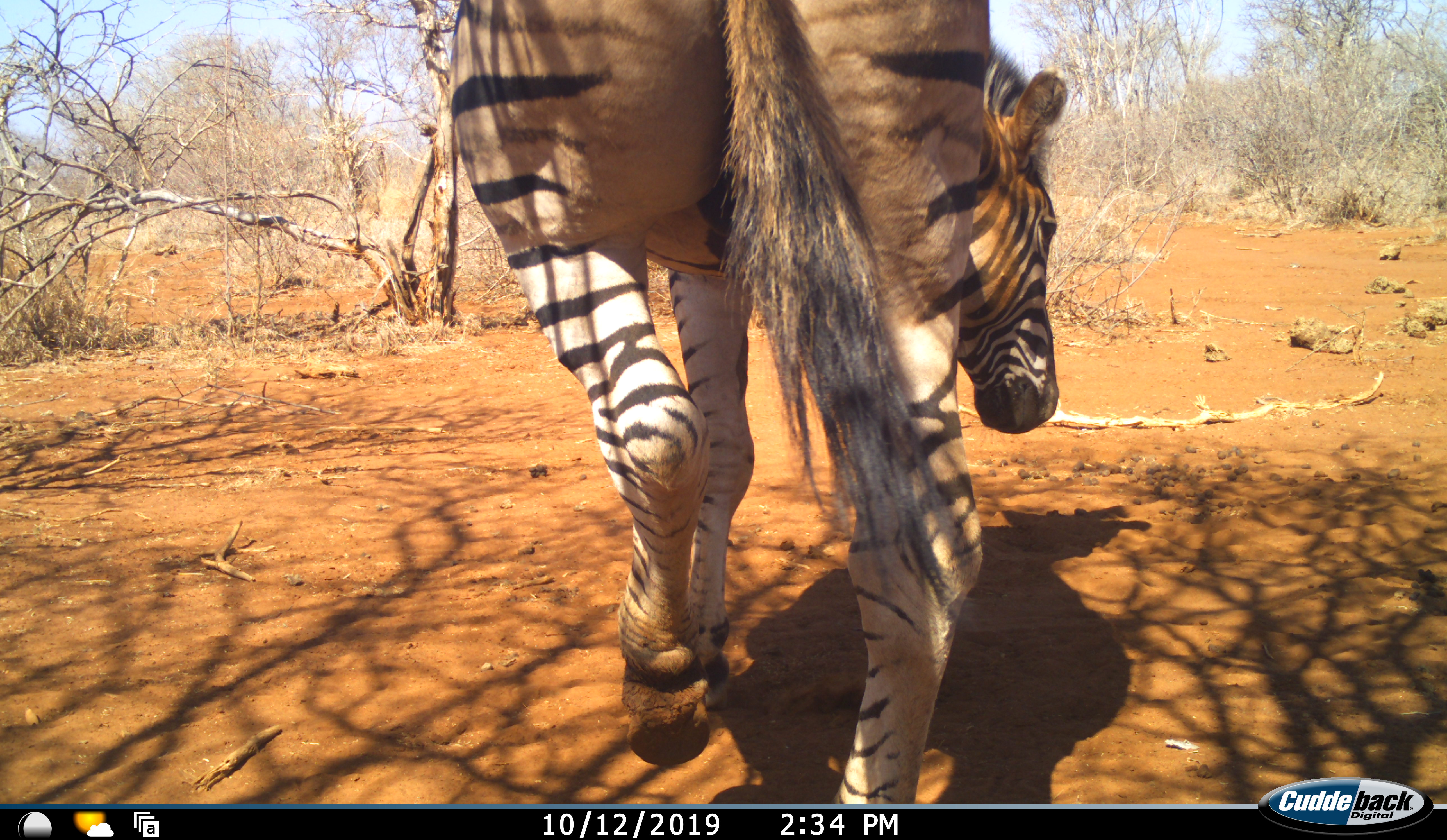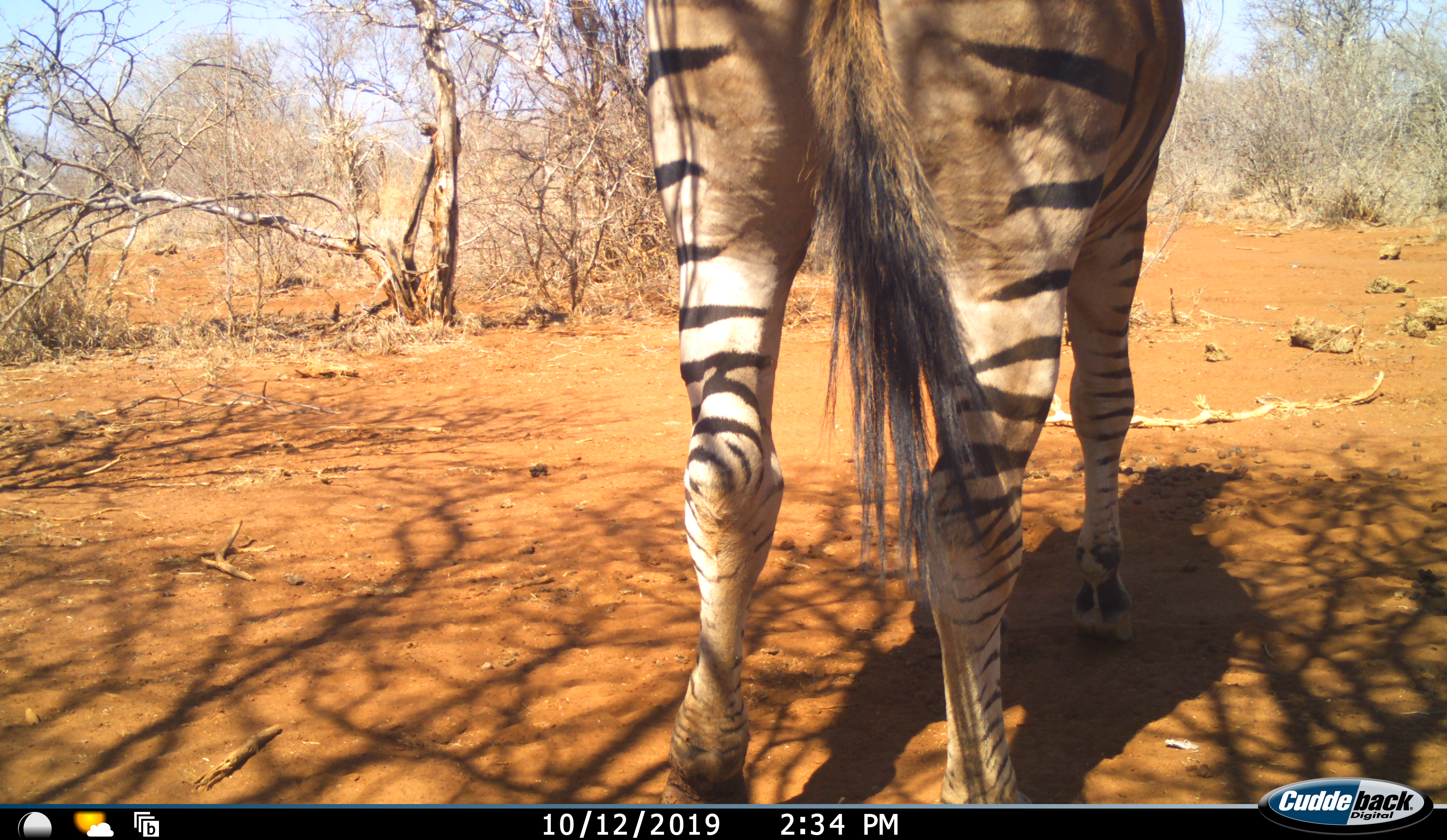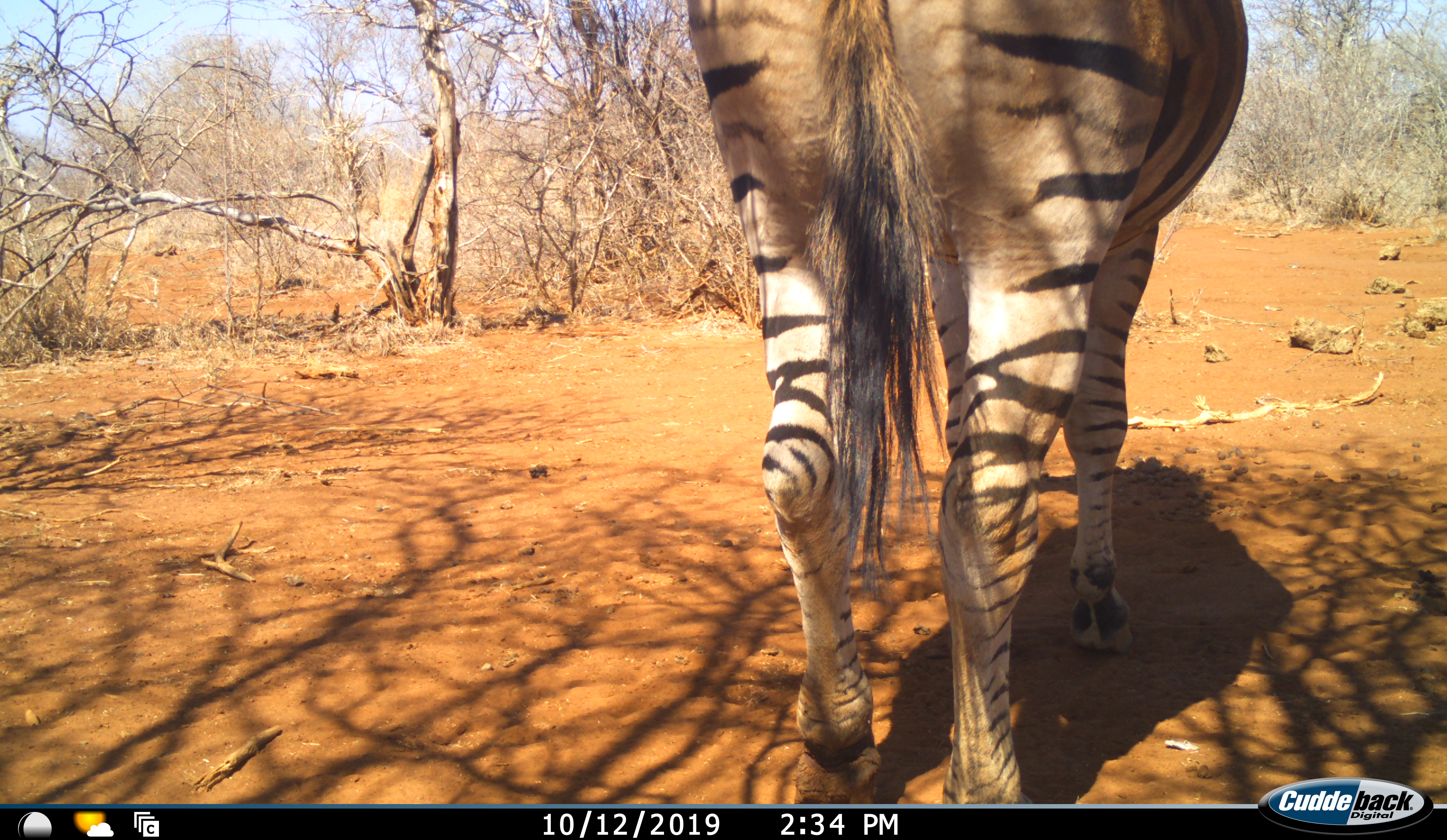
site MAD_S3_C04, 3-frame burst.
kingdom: Animalia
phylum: Chordata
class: Mammalia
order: Perissodactyla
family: Equidae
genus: Equus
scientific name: Equus quagga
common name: plains zebra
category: zebraplains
Zebraplains (plains zebra) (Equus quagga), count 1. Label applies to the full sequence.